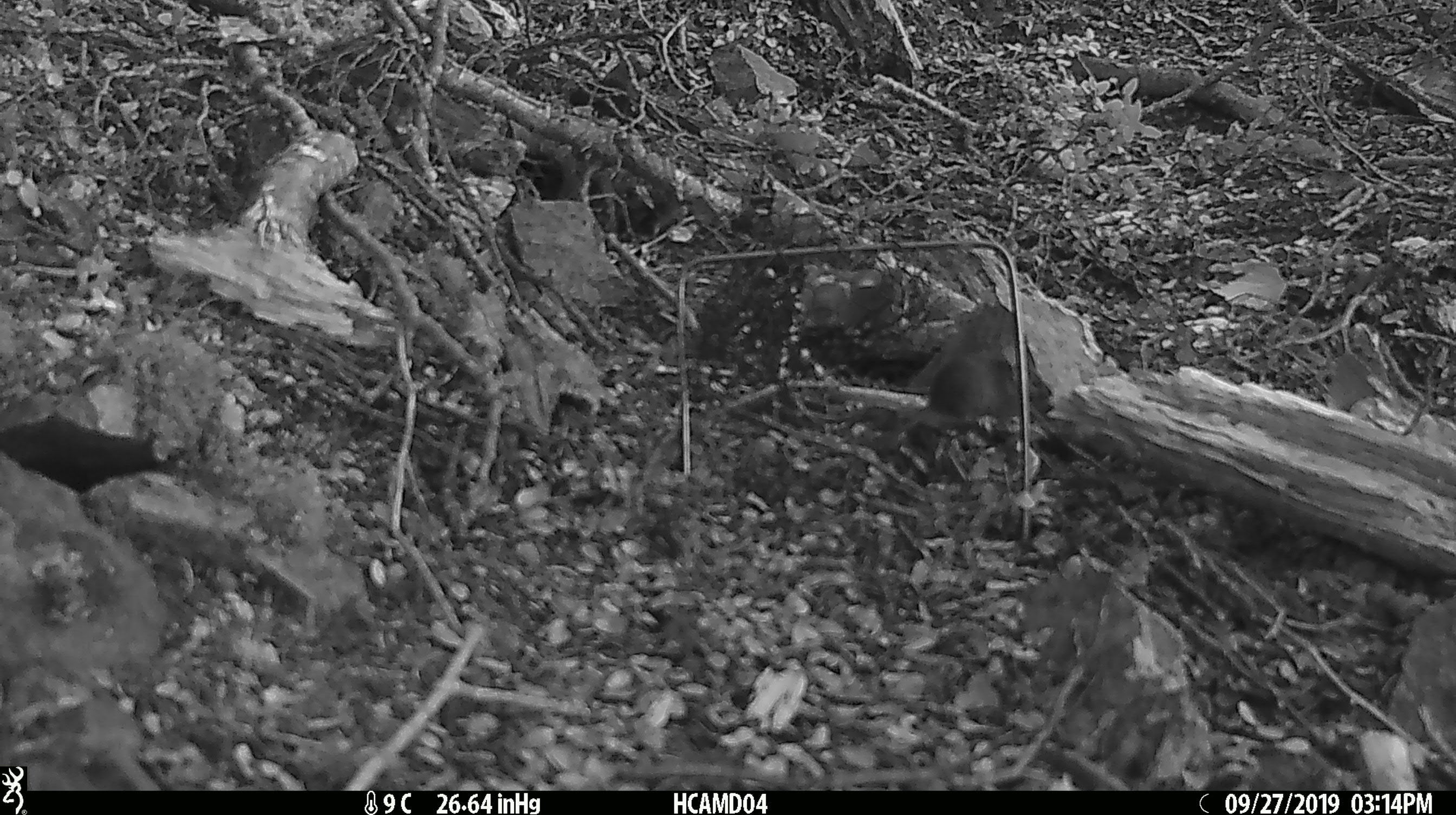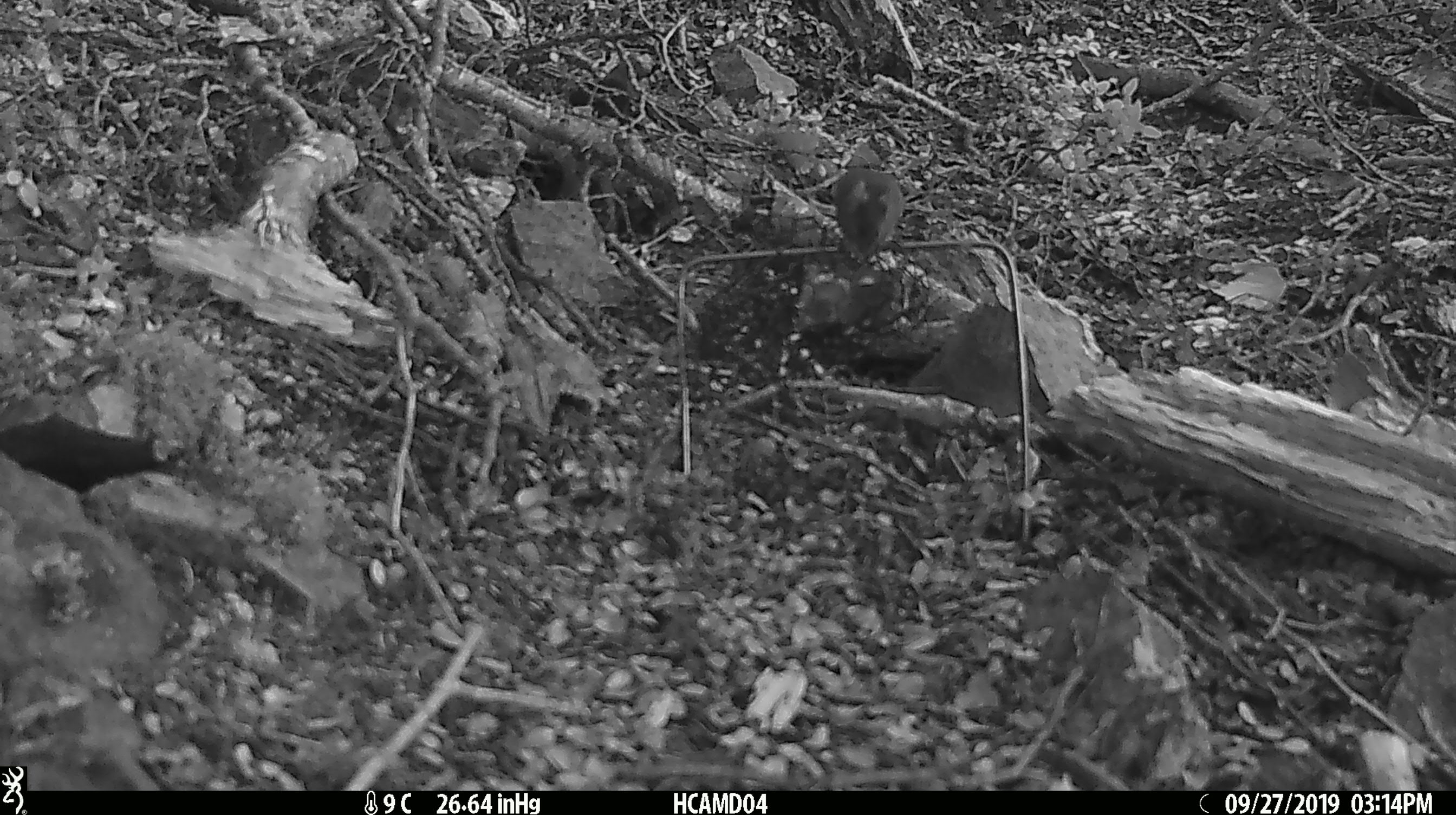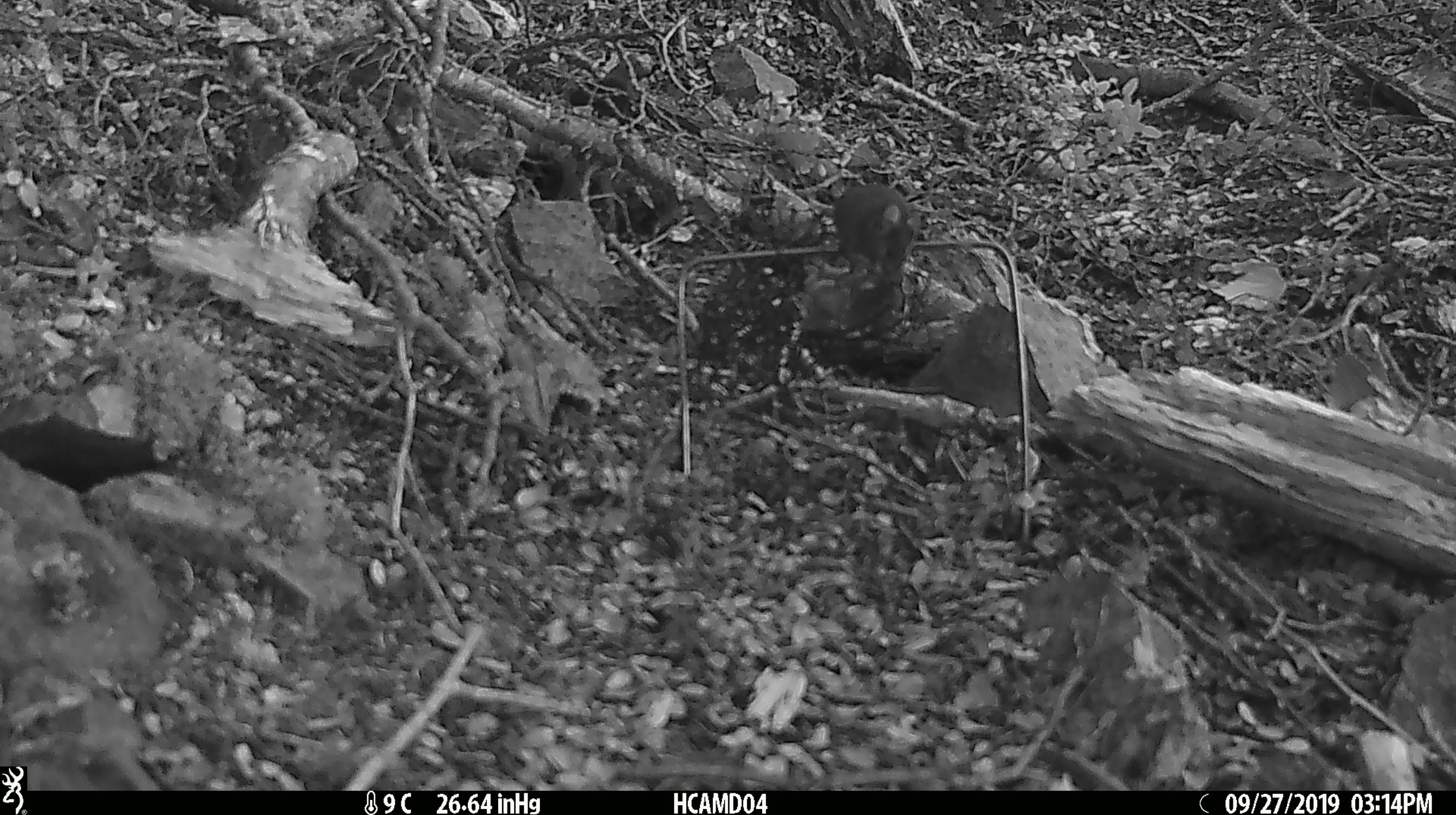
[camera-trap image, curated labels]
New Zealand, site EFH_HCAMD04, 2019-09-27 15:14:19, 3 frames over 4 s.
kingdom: Animalia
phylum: Chordata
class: Mammalia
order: Rodentia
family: Muridae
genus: Mus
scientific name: Mus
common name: mouse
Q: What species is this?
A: Mouse (Mus).